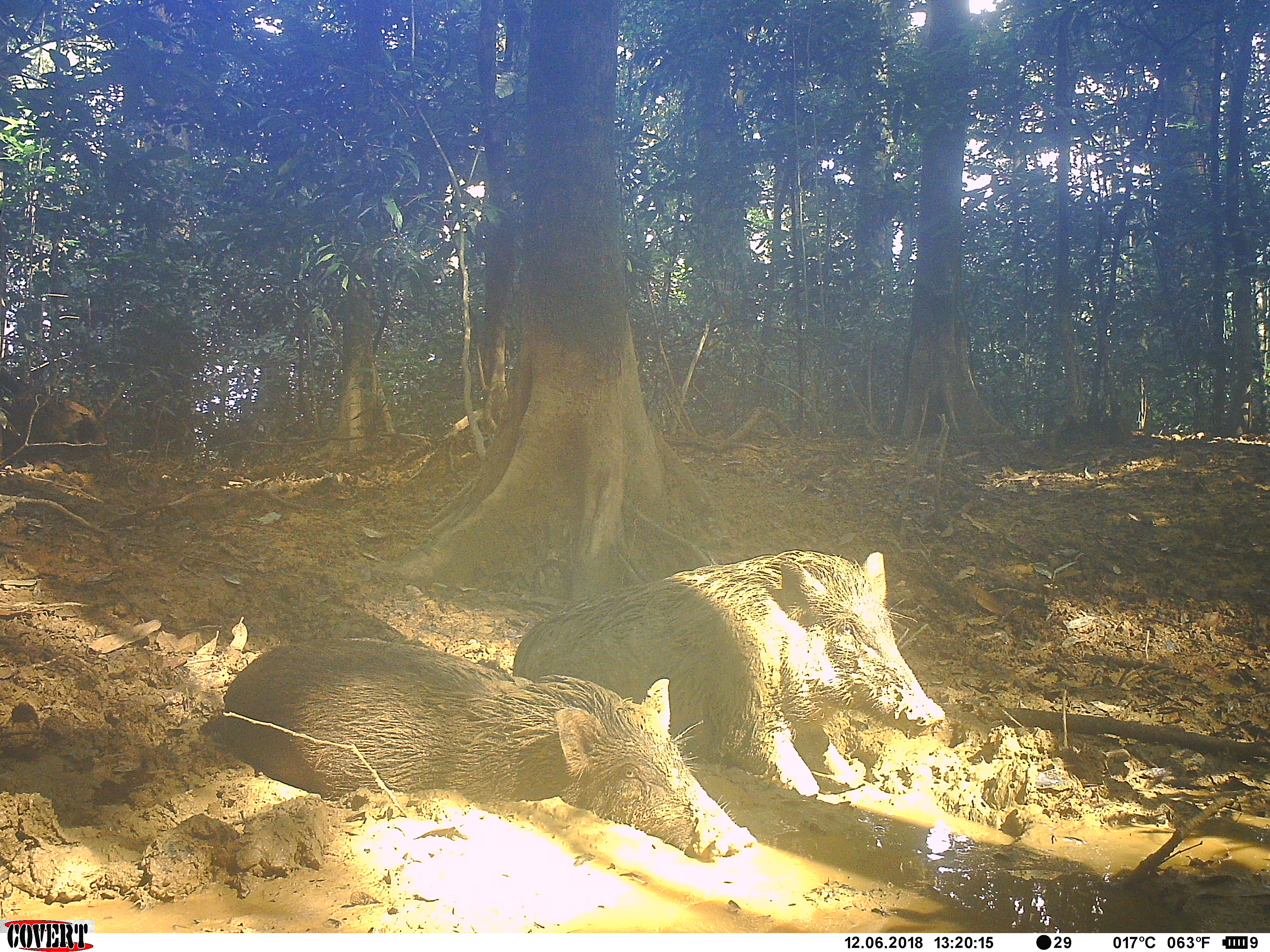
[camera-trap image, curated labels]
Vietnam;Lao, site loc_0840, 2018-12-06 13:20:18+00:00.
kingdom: Animalia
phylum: Chordata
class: Mammalia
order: Artiodactyla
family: Suidae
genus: Sus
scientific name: Sus scrofa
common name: eurasian wild pig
Eurasian wild pig (Sus scrofa). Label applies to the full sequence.